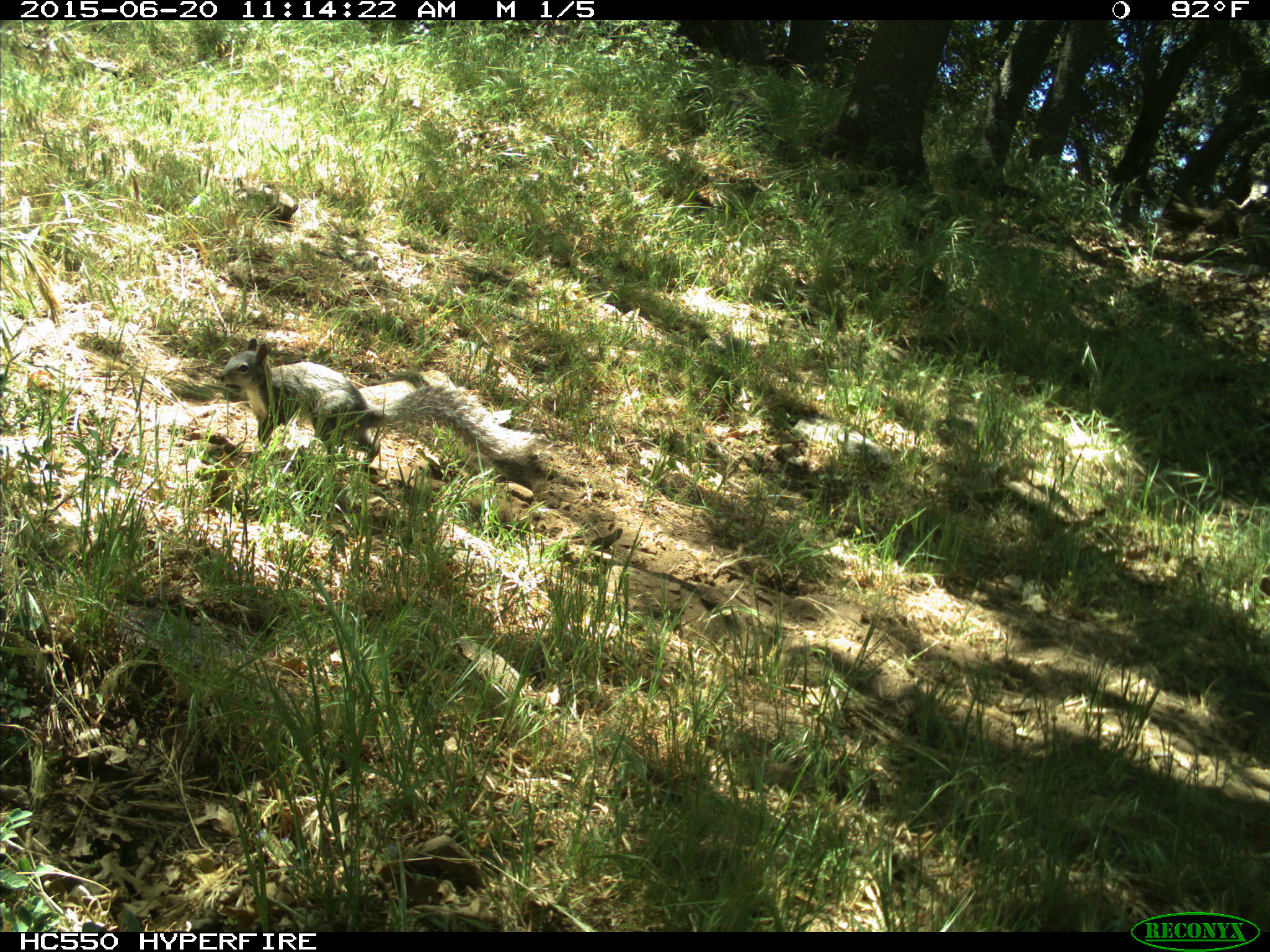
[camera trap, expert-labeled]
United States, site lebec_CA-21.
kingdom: Animalia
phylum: Chordata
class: Mammalia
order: Rodentia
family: Sciuridae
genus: Sciurus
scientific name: Sciurus carolinensis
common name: eastern gray squirrel